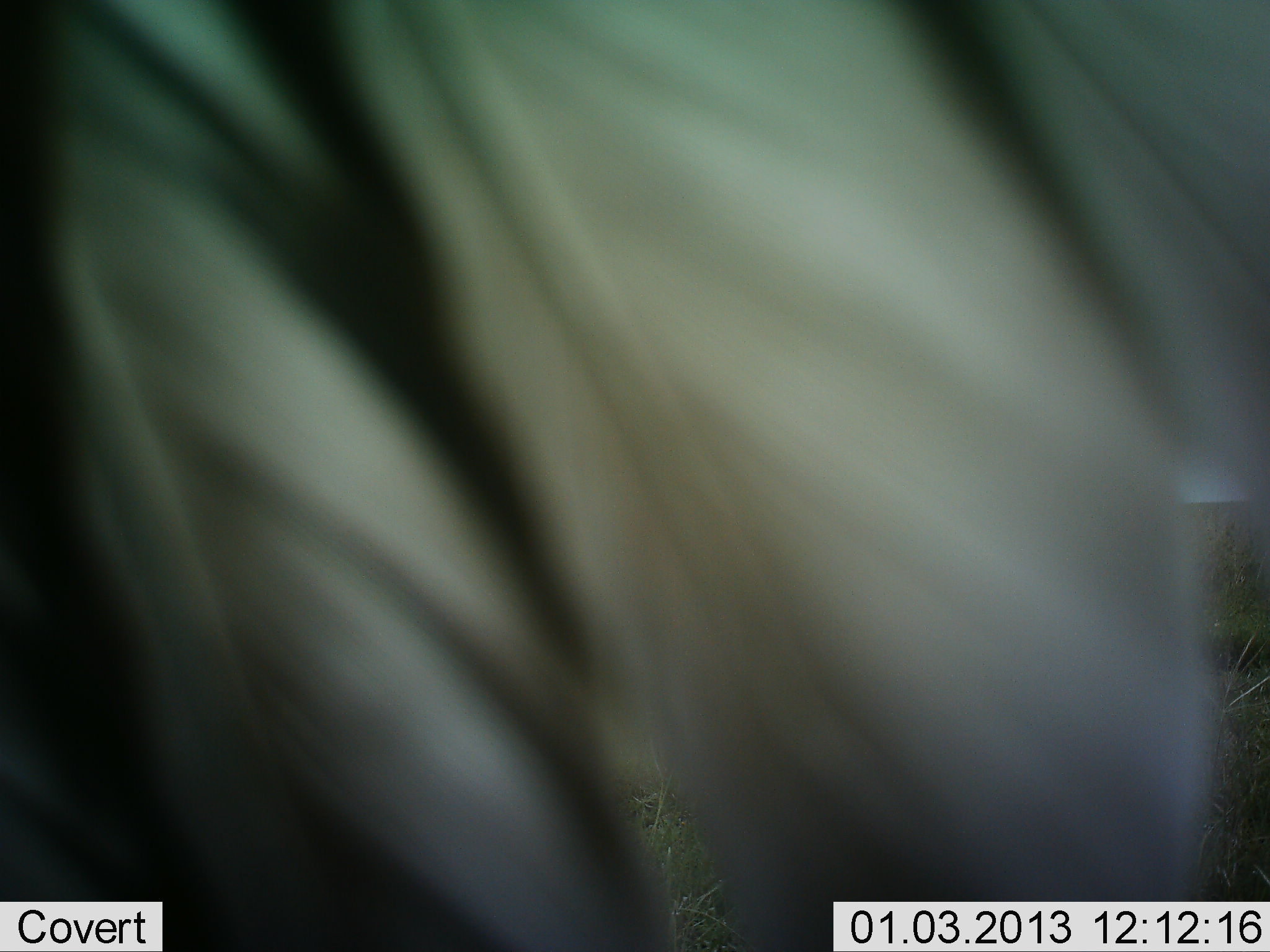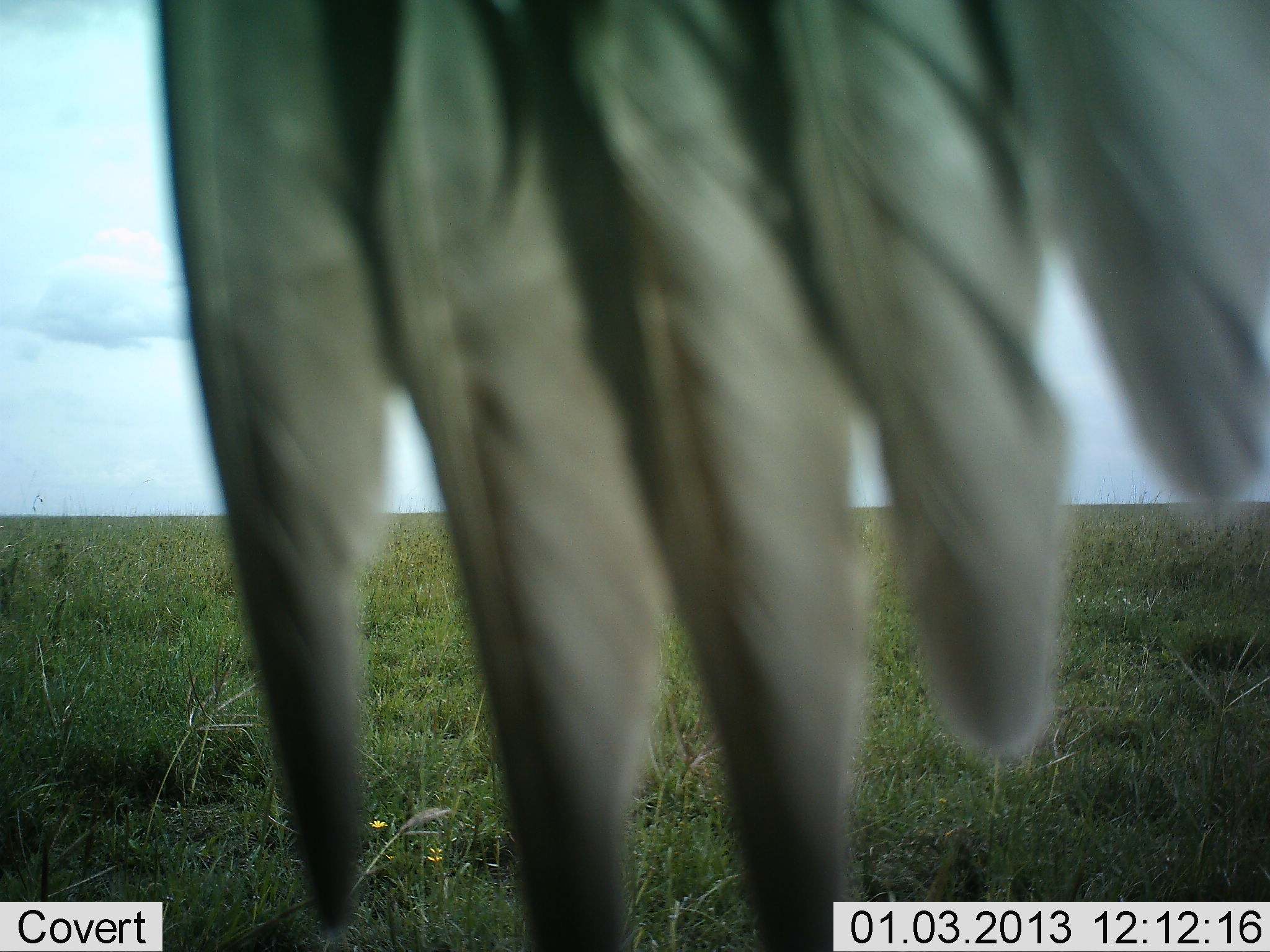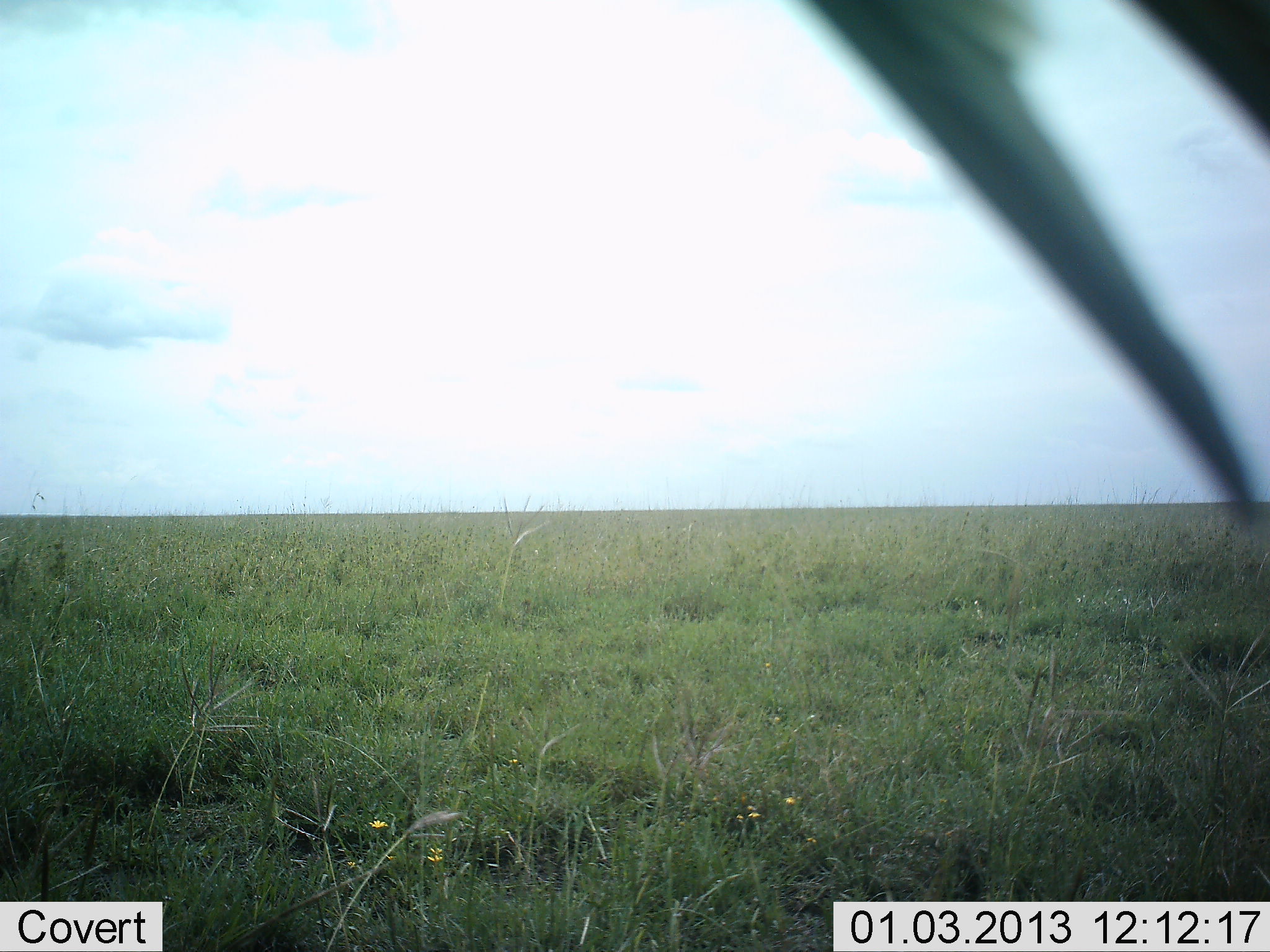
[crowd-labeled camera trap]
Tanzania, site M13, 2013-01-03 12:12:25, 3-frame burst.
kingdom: Animalia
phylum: Chordata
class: Aves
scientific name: Aves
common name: bird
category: otherbird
Otherbird (bird) (Aves), count 1. Behavior (volunteer vote fractions): standing 46%, resting 31%, moving 23%, interacting 0%. Young present (vote fraction): 0%. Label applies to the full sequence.